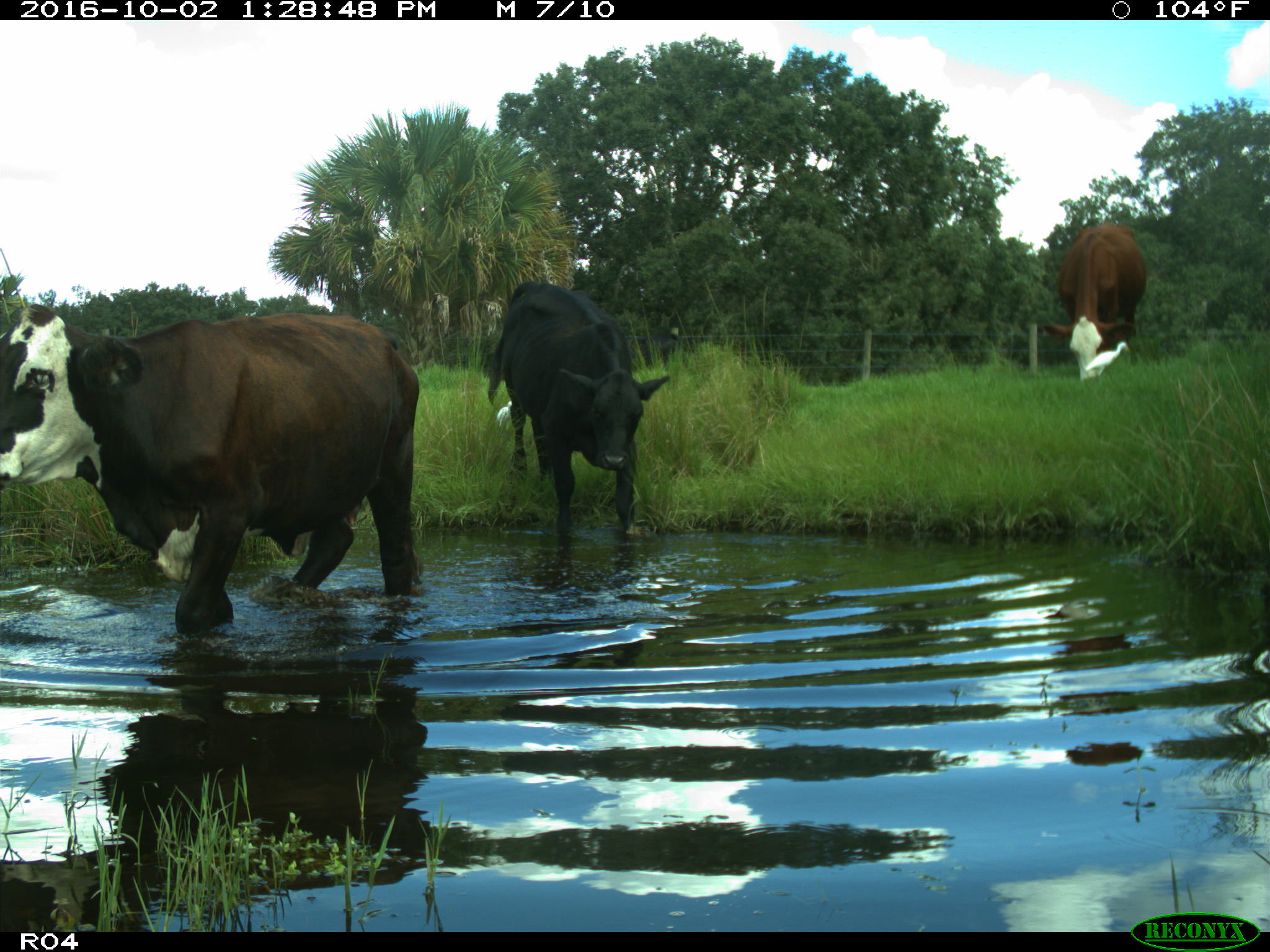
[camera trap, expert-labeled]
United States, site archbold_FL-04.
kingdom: Animalia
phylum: Chordata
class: Mammalia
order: Artiodactyla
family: Bovidae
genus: Bos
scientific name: Bos taurus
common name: domestic cow